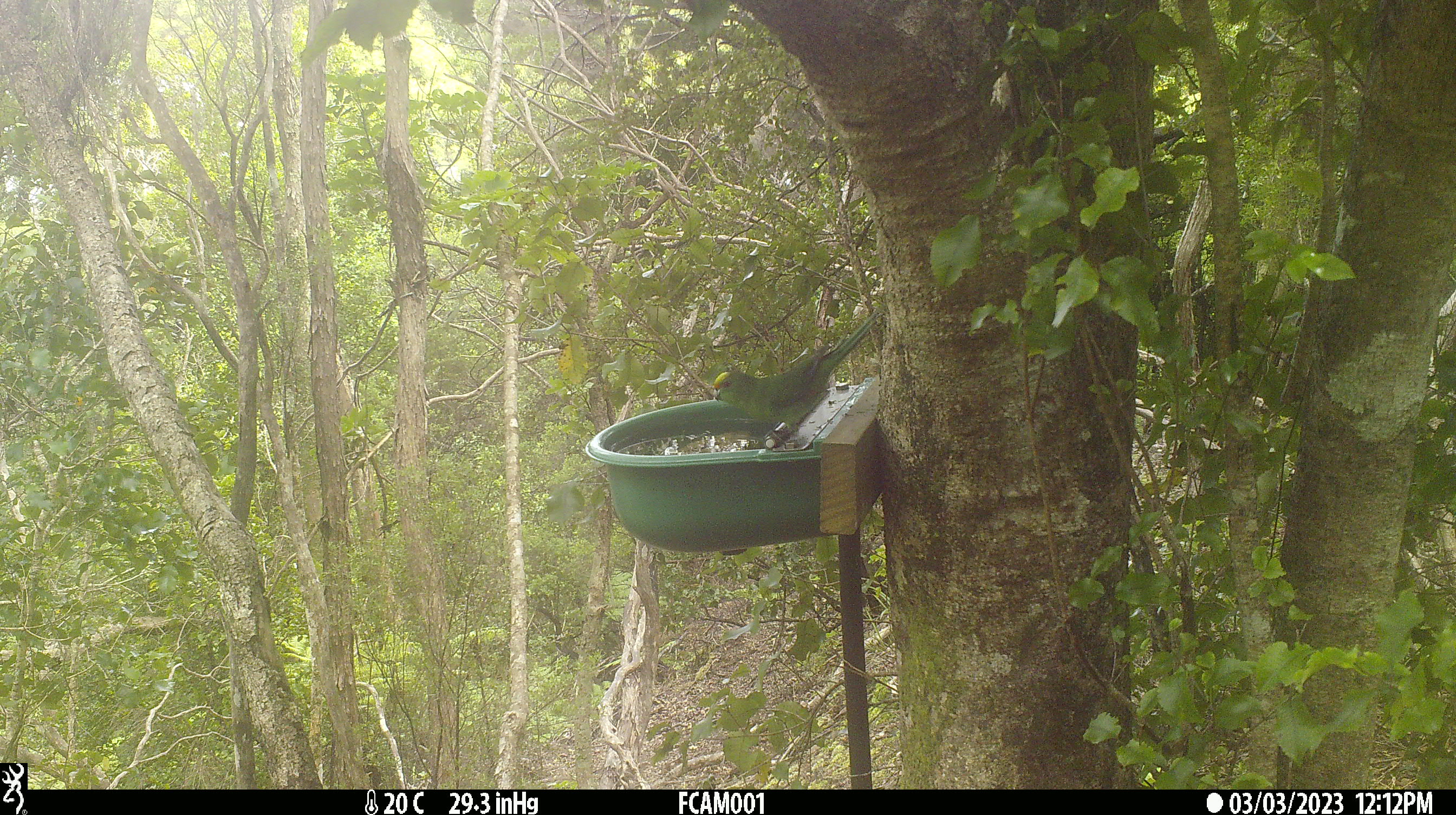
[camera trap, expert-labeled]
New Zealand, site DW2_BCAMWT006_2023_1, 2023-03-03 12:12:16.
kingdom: Animalia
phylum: Chordata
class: Aves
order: Psittaciformes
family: Psittaculidae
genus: Cyanoramphus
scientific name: Cyanoramphus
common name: parakeet